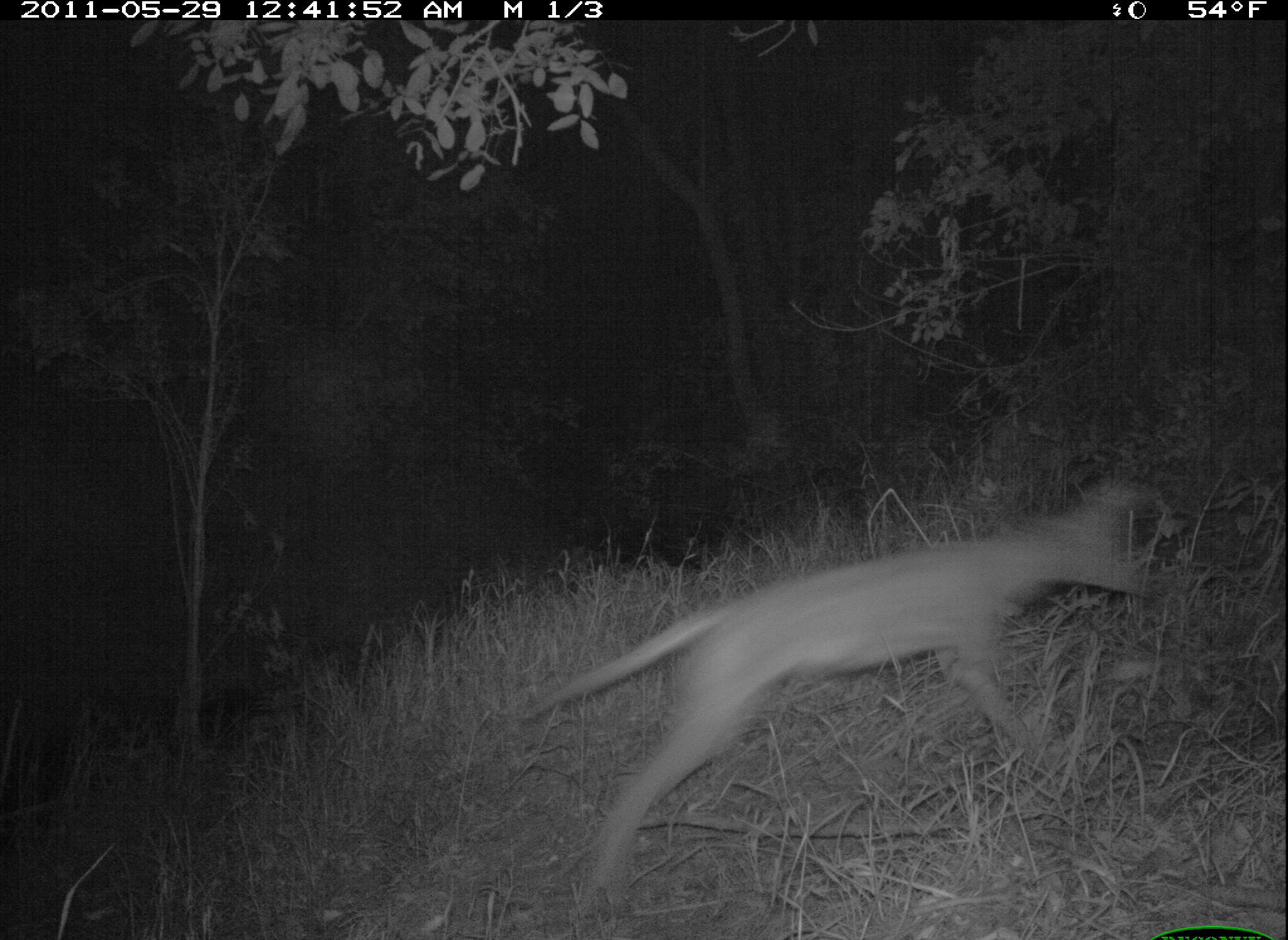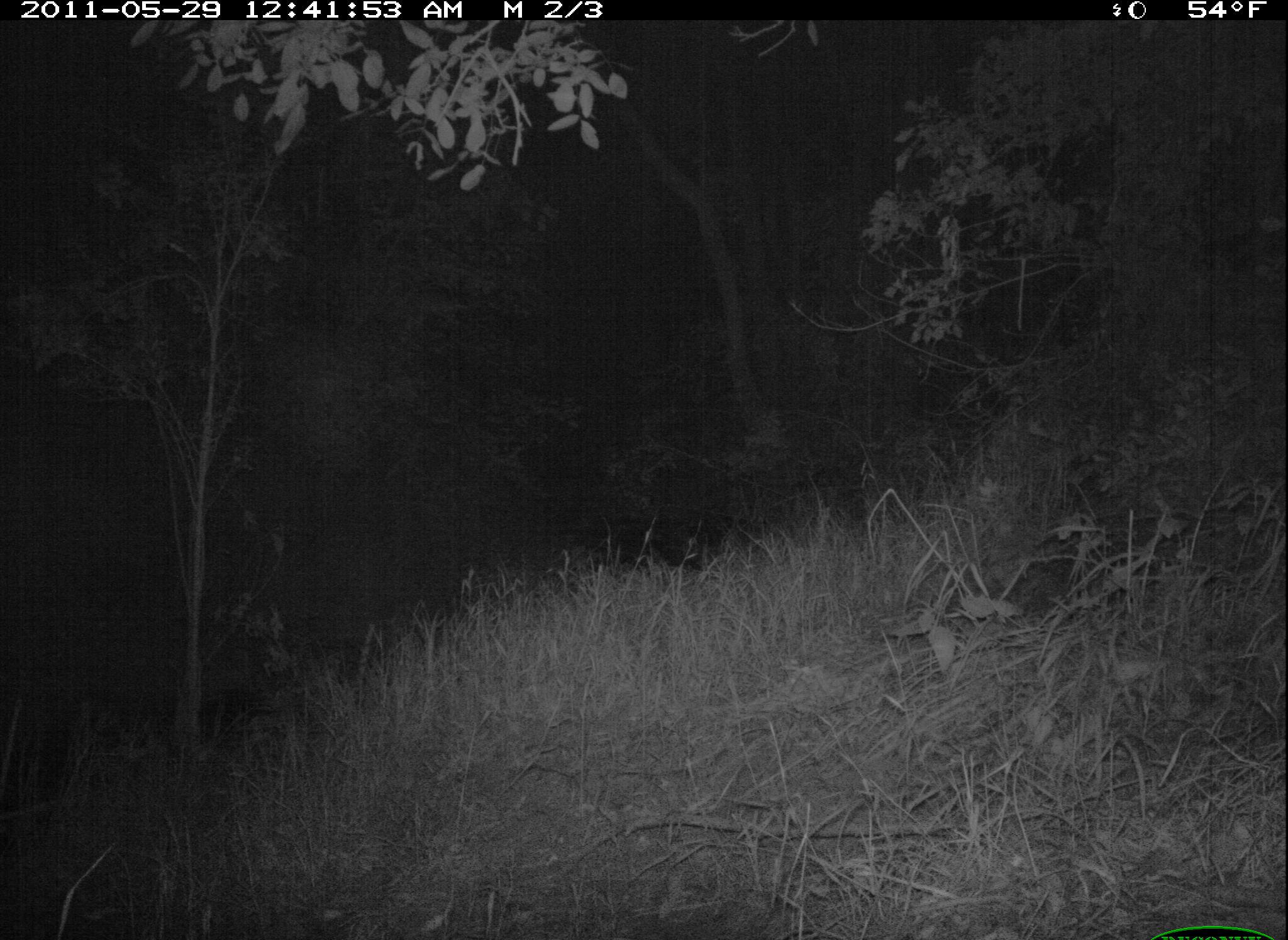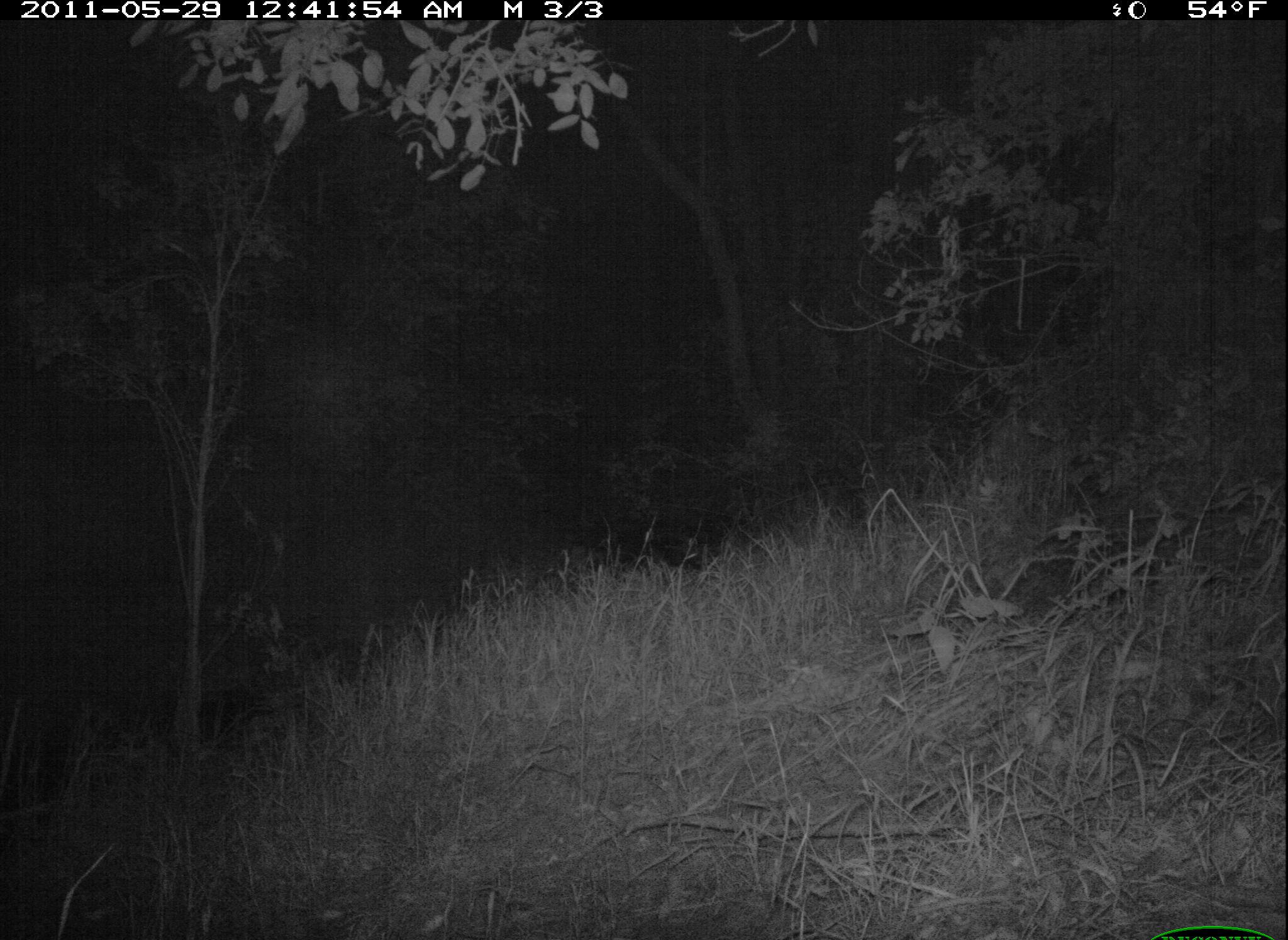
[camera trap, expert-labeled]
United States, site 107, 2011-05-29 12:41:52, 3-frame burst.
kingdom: Animalia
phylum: Chordata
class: Mammalia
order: Carnivora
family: Canidae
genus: Canis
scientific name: Canis latrans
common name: coyote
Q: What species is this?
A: Coyote (Canis latrans).